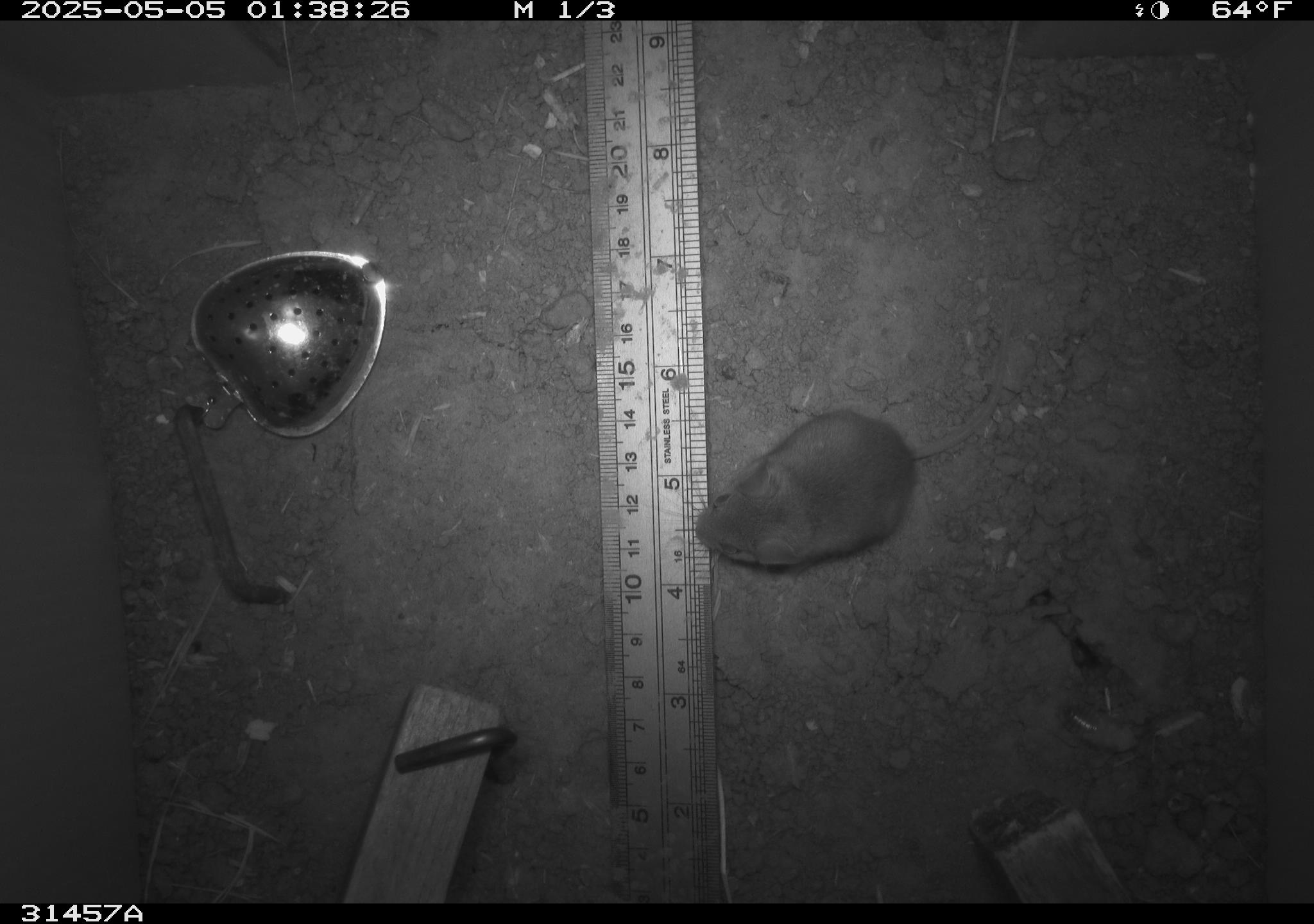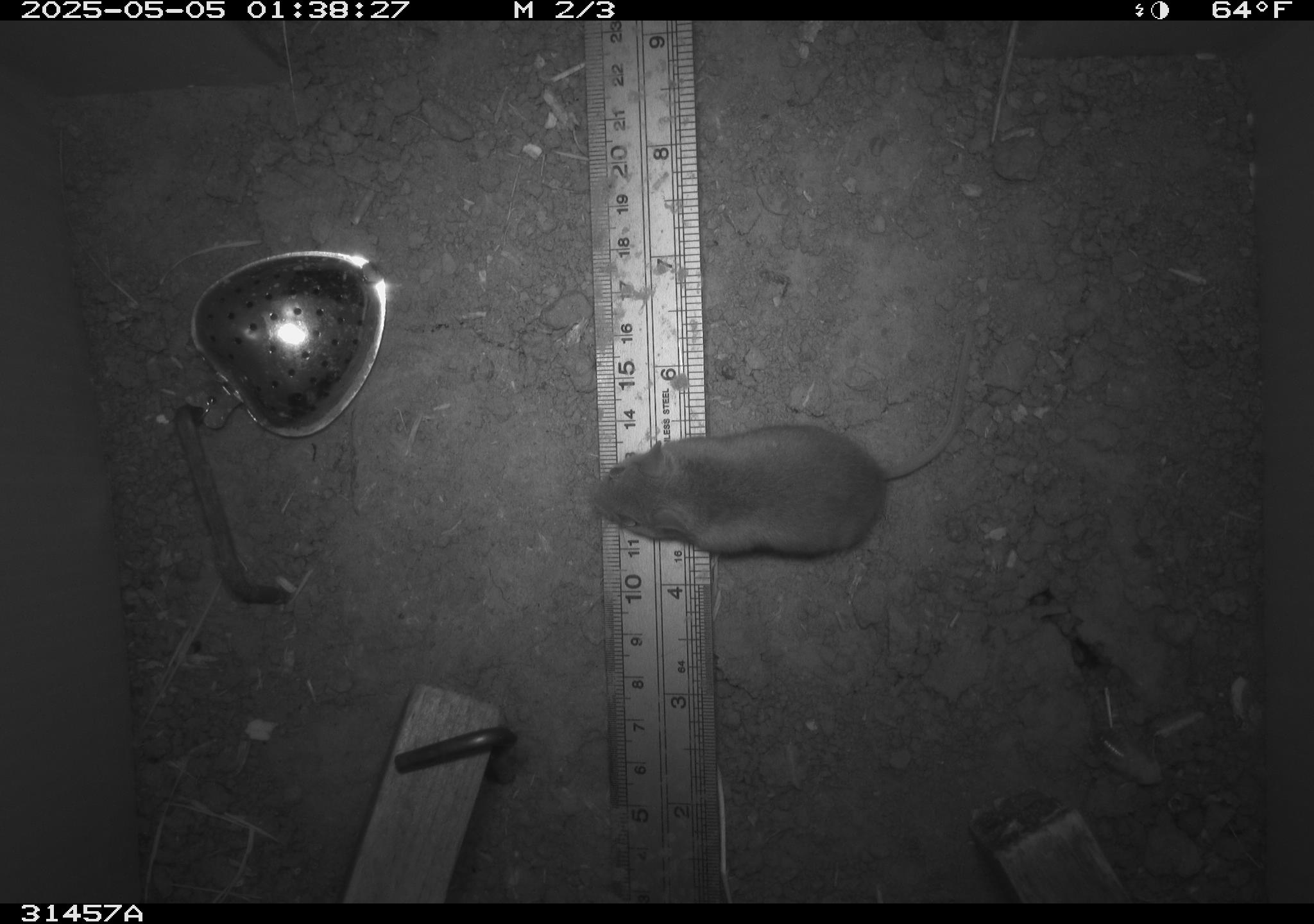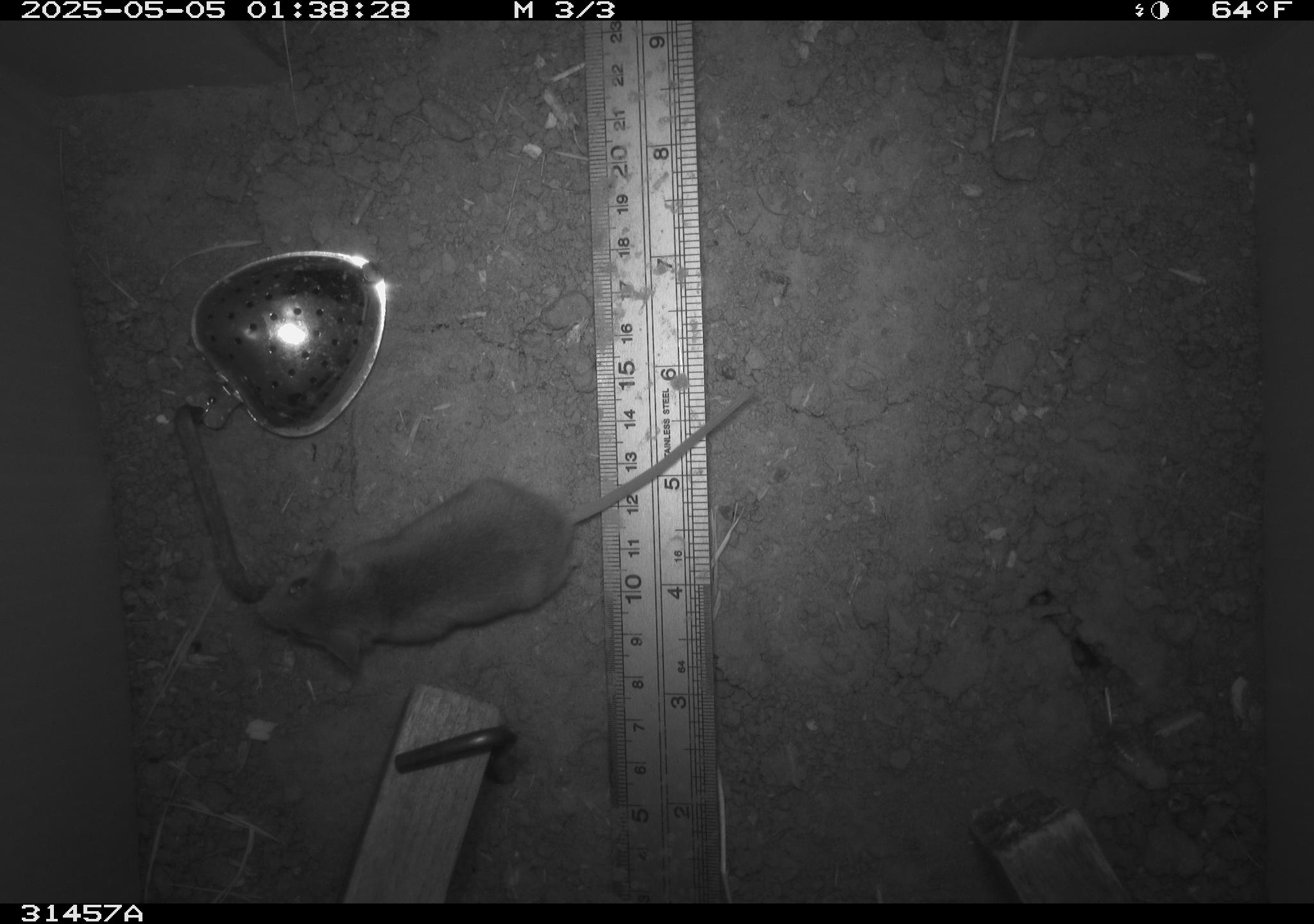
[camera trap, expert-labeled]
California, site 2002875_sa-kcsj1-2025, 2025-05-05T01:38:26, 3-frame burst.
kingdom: Animalia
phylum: Chordata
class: Mammalia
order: Rodentia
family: Muridae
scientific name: Muridae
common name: murids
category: muridae family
Muridae family (murids) (Muridae).